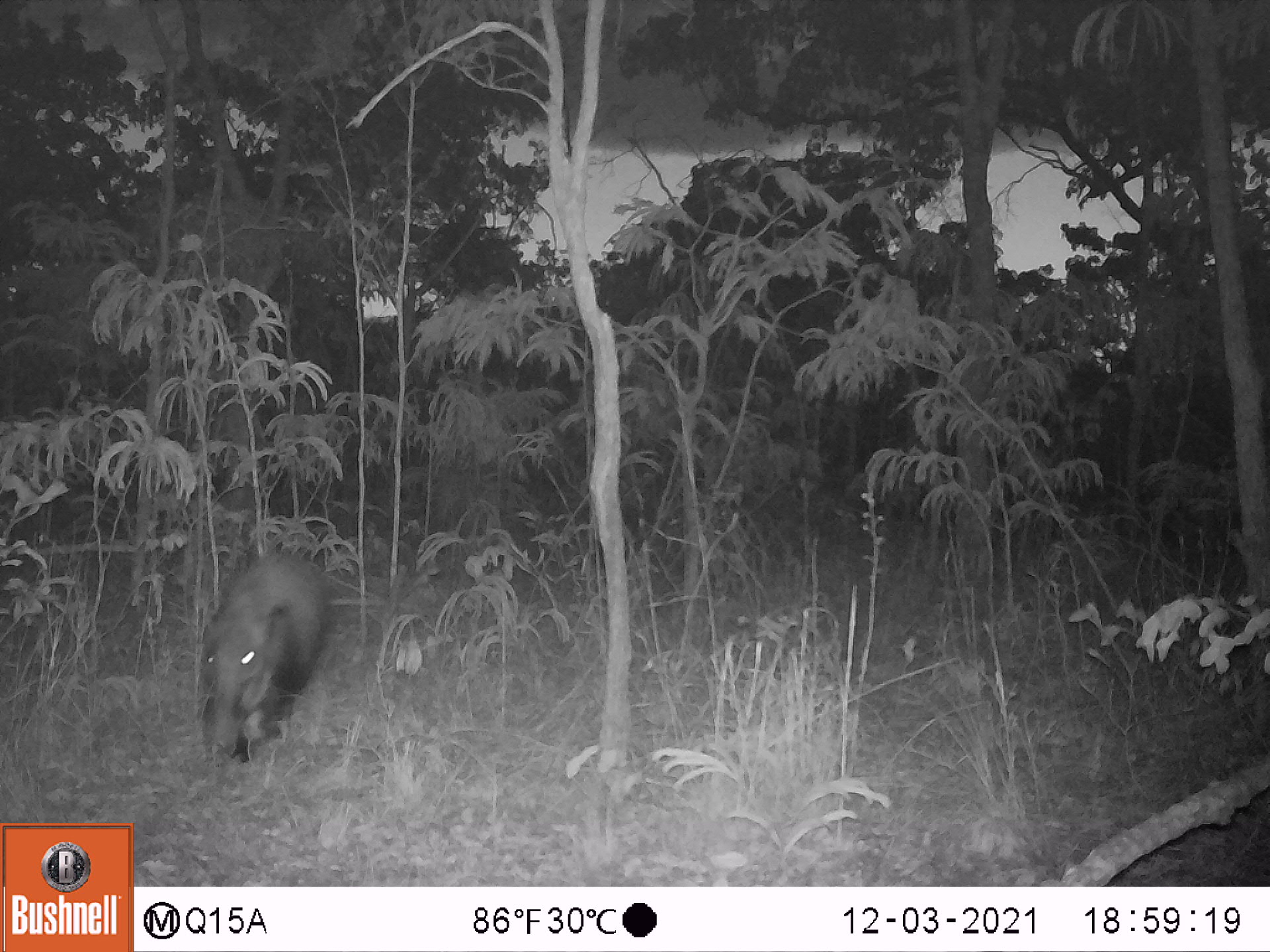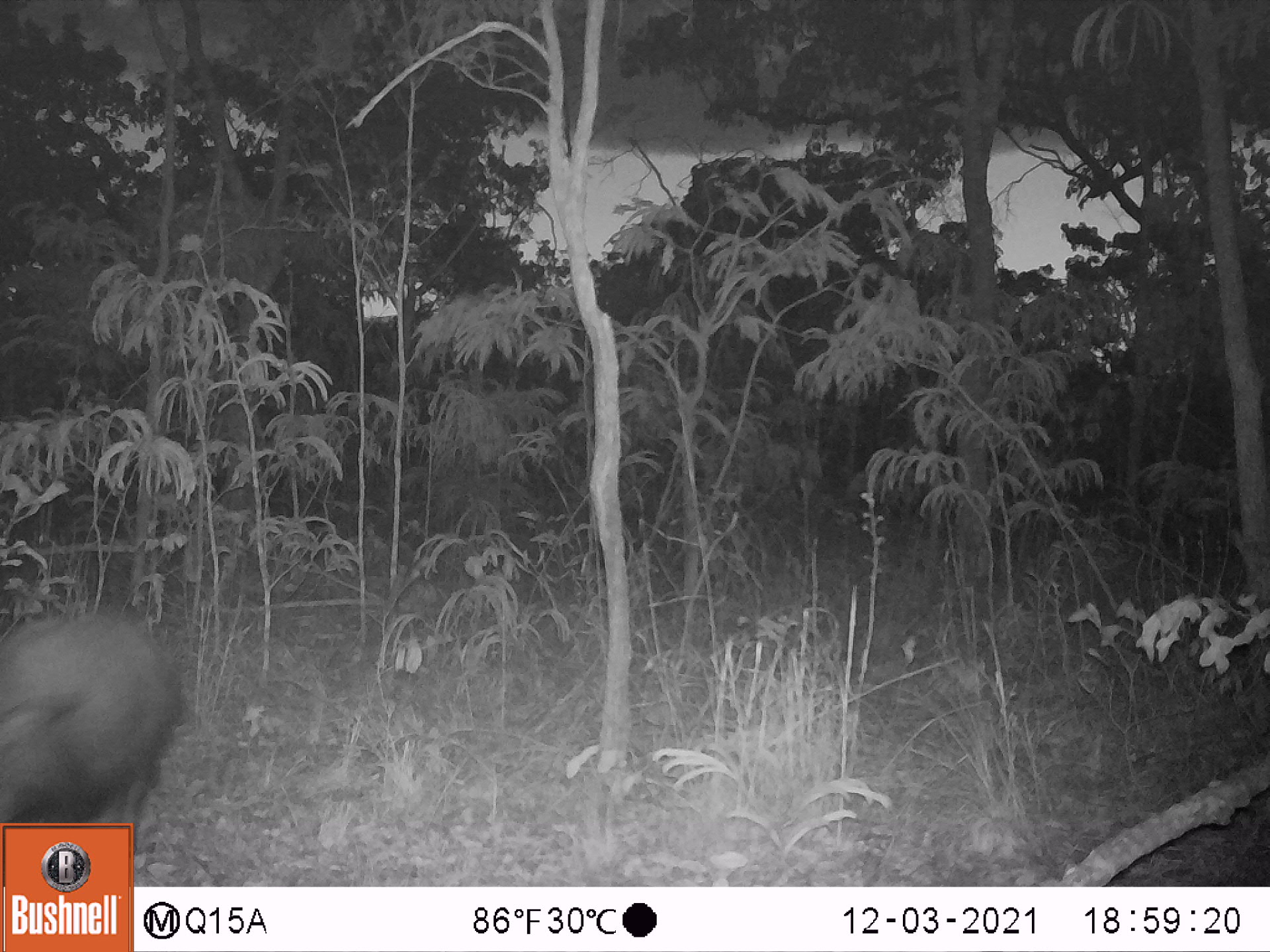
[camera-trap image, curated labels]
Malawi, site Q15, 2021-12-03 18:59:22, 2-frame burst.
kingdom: Animalia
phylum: Chordata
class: Mammalia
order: Artiodactyla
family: Suidae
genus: Potamochoerus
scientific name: Potamochoerus larvatus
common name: bushpig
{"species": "bushpig (Potamochoerus larvatus)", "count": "1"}